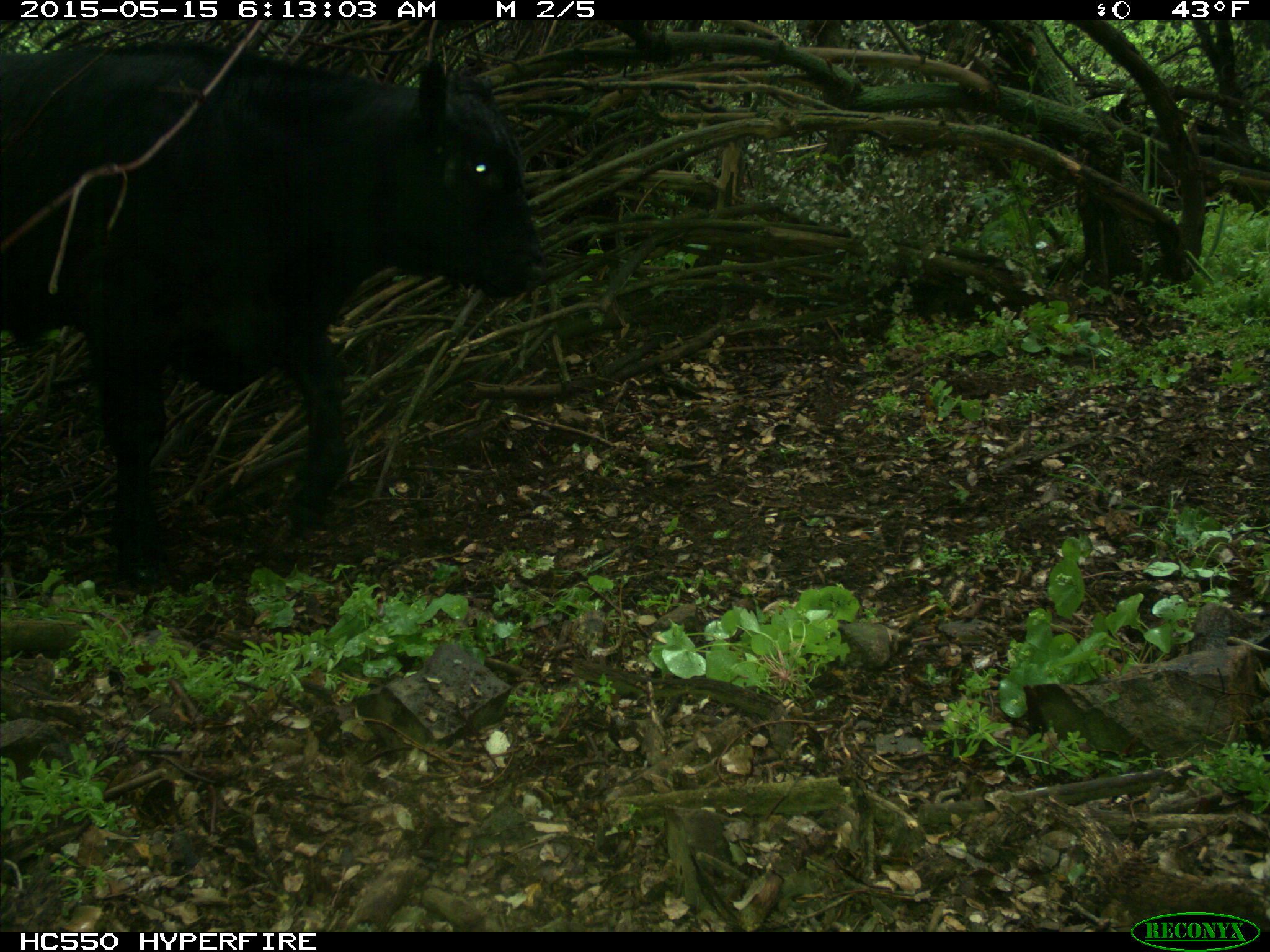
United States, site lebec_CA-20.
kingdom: Animalia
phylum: Chordata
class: Mammalia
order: Artiodactyla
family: Bovidae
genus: Bos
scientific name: Bos taurus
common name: domestic cow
Bos taurus (domestic cow).